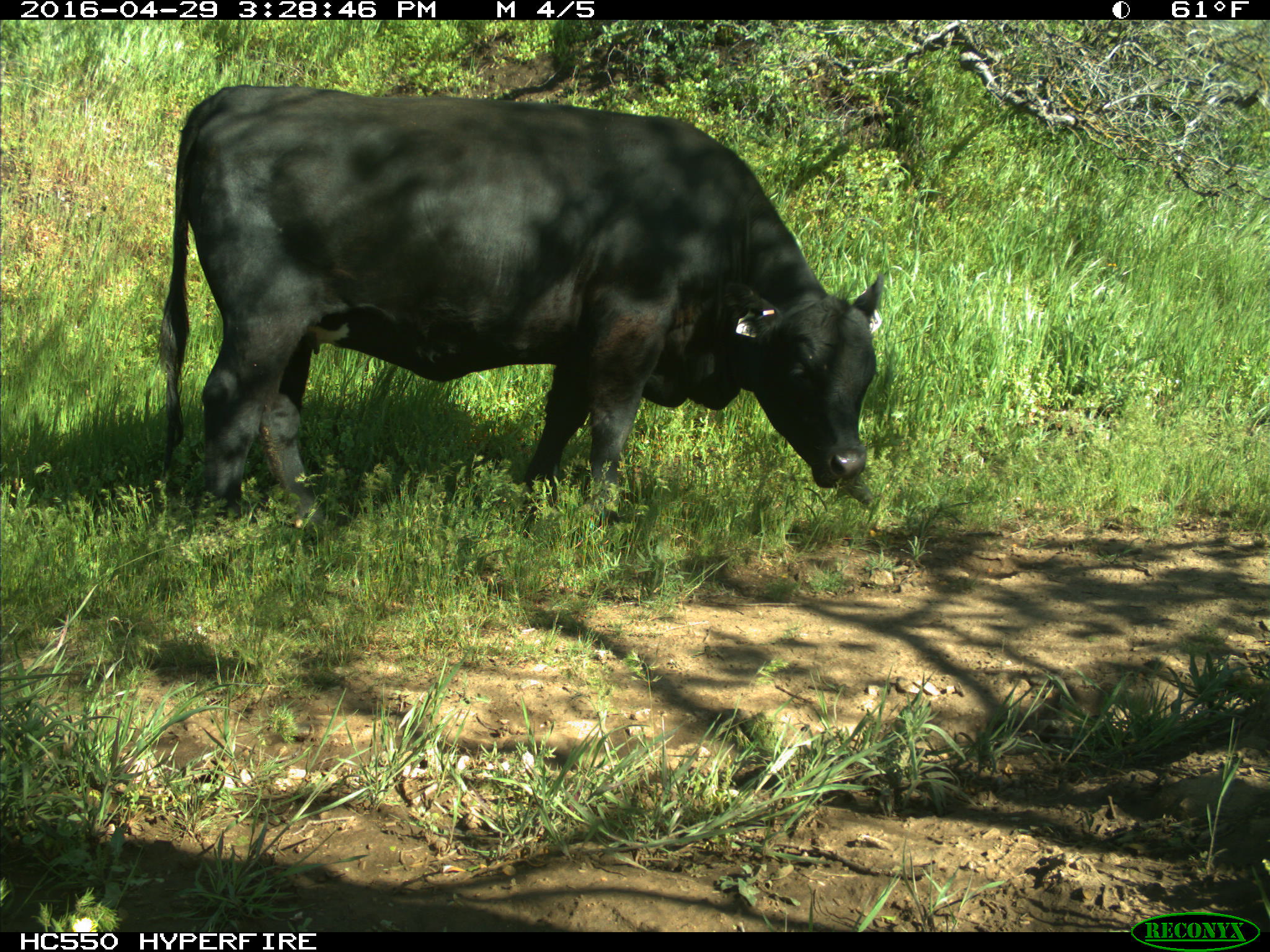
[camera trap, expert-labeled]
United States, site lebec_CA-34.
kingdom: Animalia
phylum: Chordata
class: Mammalia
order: Artiodactyla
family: Bovidae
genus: Bos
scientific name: Bos taurus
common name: domestic cow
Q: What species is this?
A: Bos taurus (domestic cow).